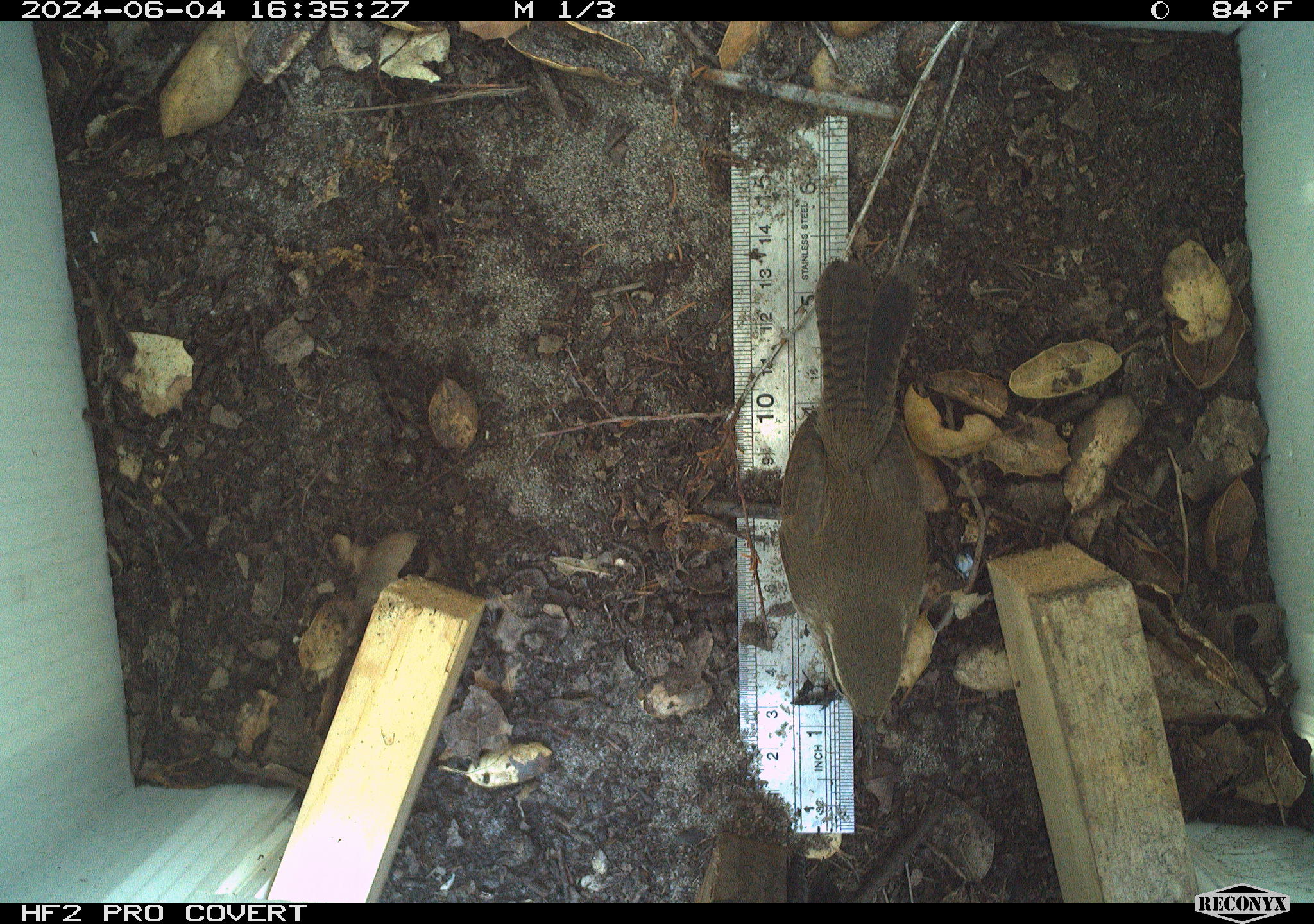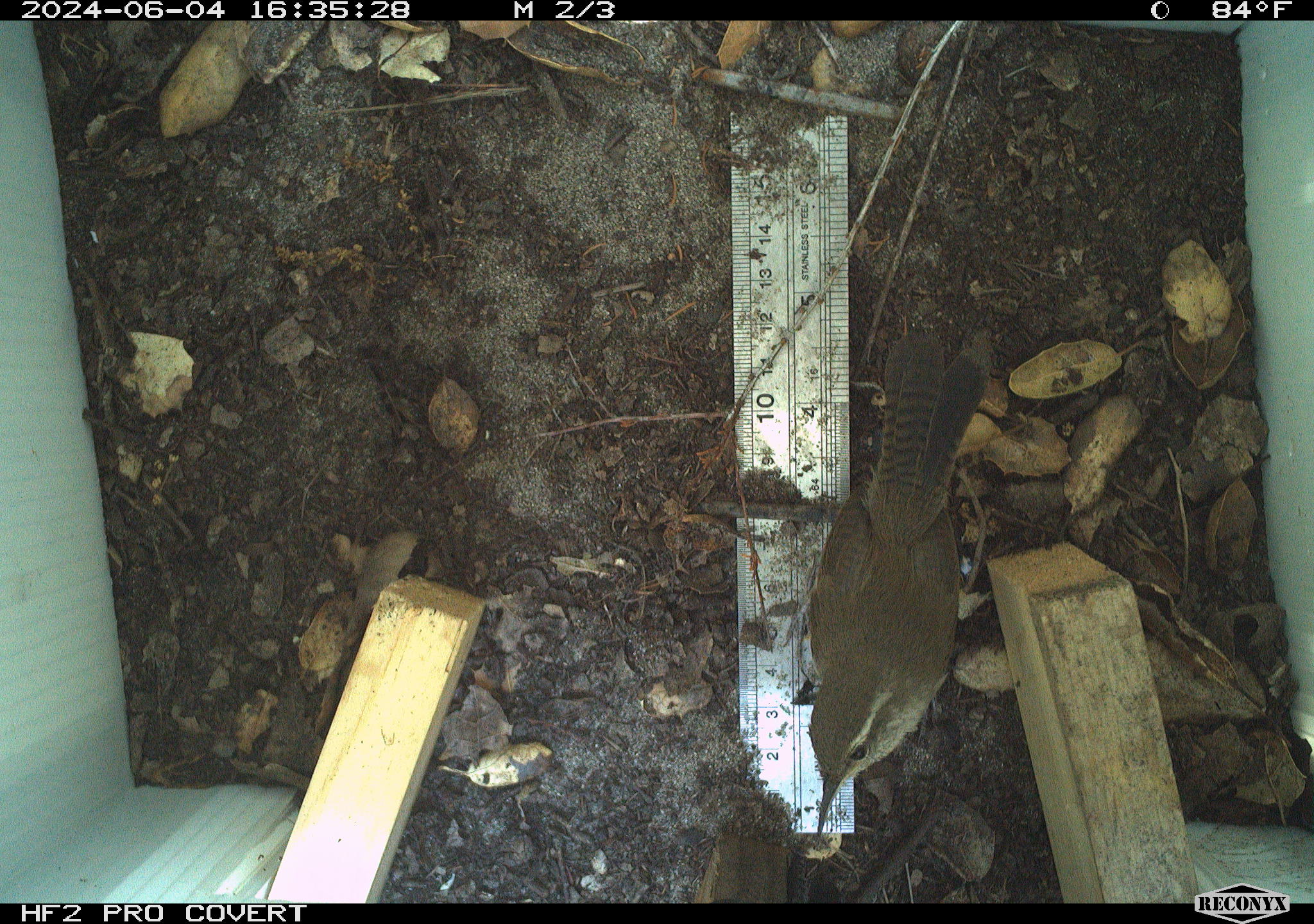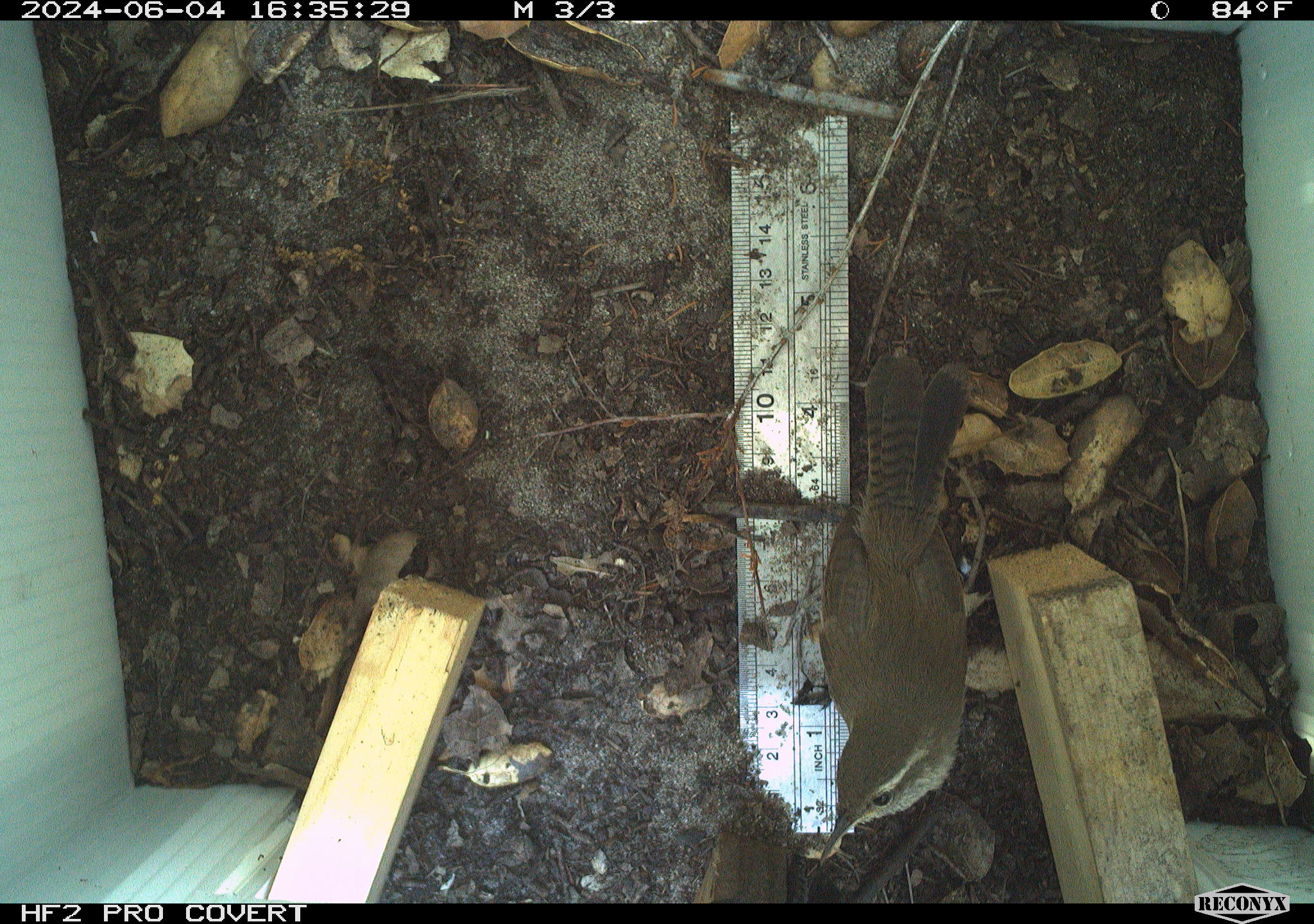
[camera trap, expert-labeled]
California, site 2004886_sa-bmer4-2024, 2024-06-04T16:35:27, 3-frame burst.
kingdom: Animalia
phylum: Chordata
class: Aves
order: Passeriformes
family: Troglodytidae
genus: Thryomanes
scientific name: Thryomanes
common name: wren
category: thryomanes species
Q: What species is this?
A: Thryomanes species (wren) (Thryomanes).